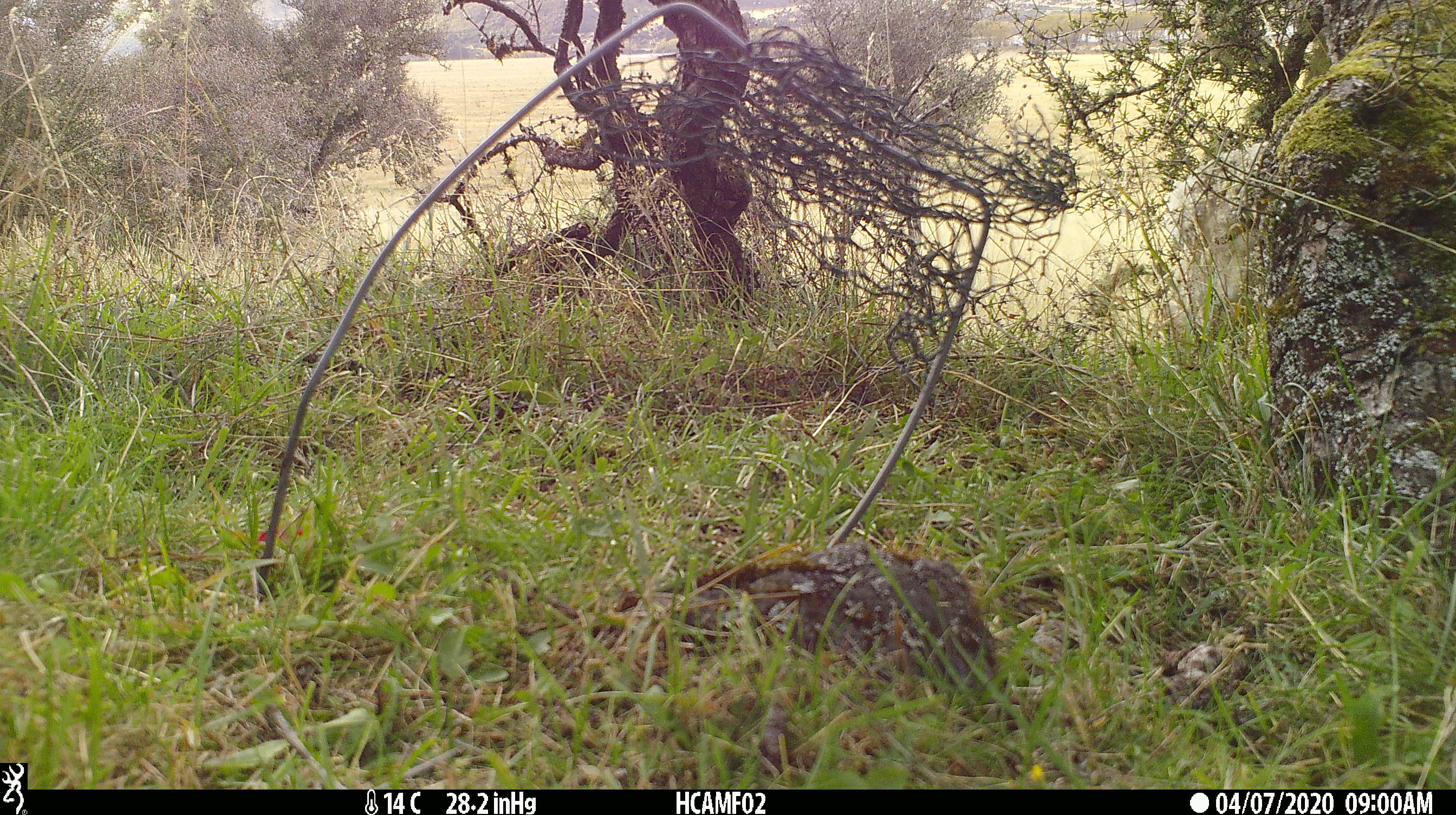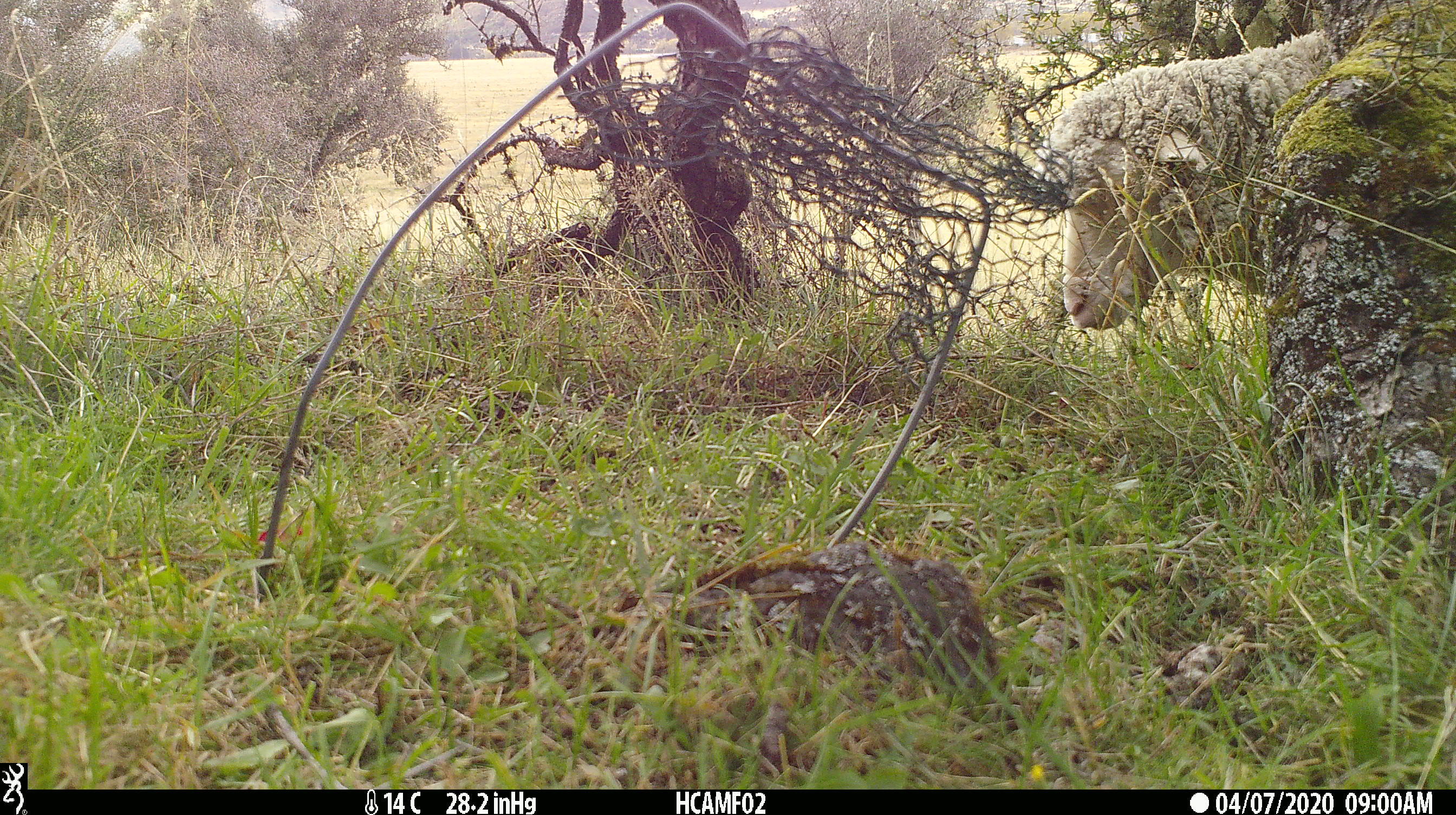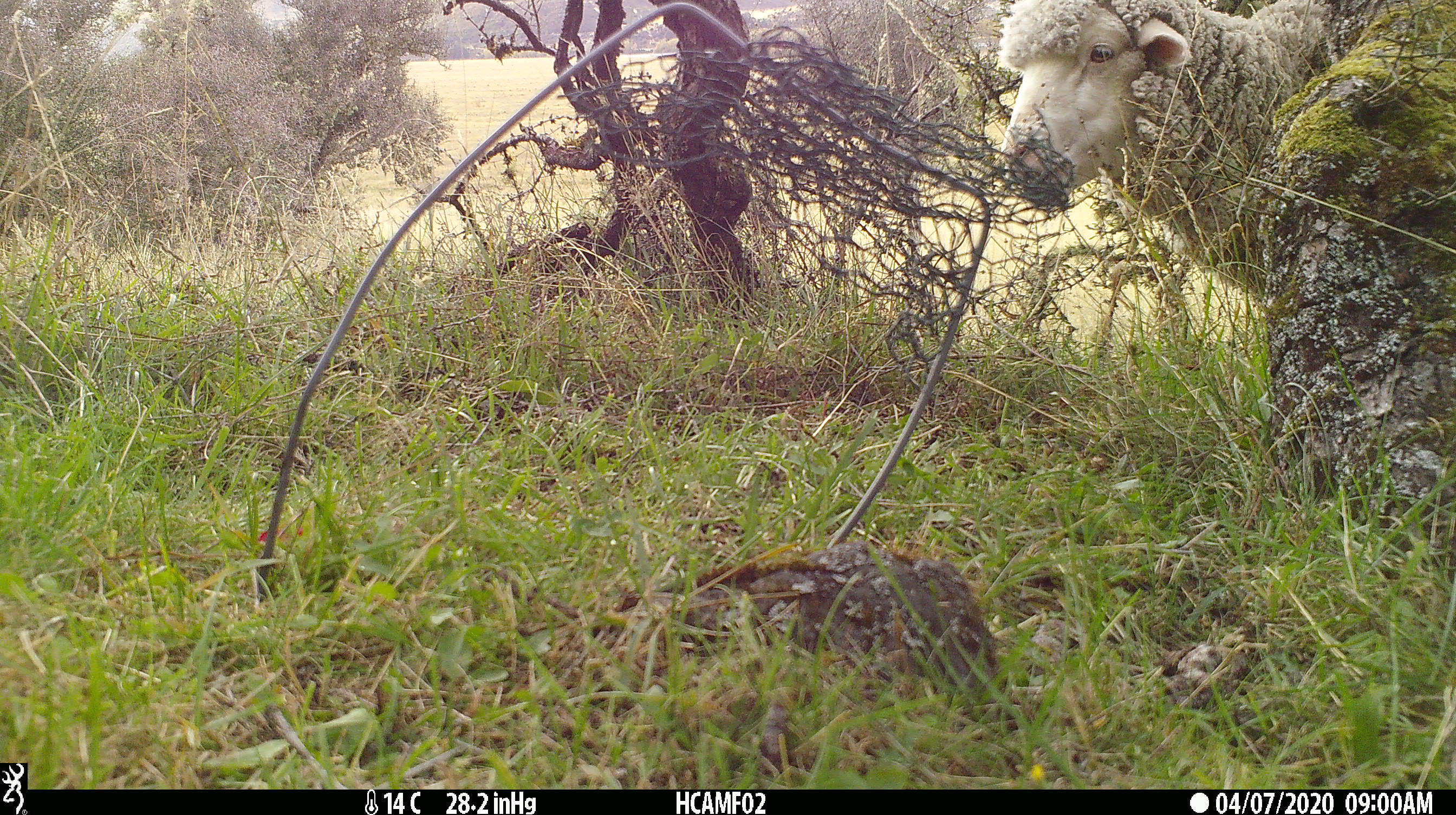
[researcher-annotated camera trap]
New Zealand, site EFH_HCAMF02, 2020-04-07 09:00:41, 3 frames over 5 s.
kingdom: Animalia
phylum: Chordata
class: Mammalia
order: Artiodactyla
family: Bovidae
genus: Ovis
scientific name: Ovis aries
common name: domestic sheep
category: sheep